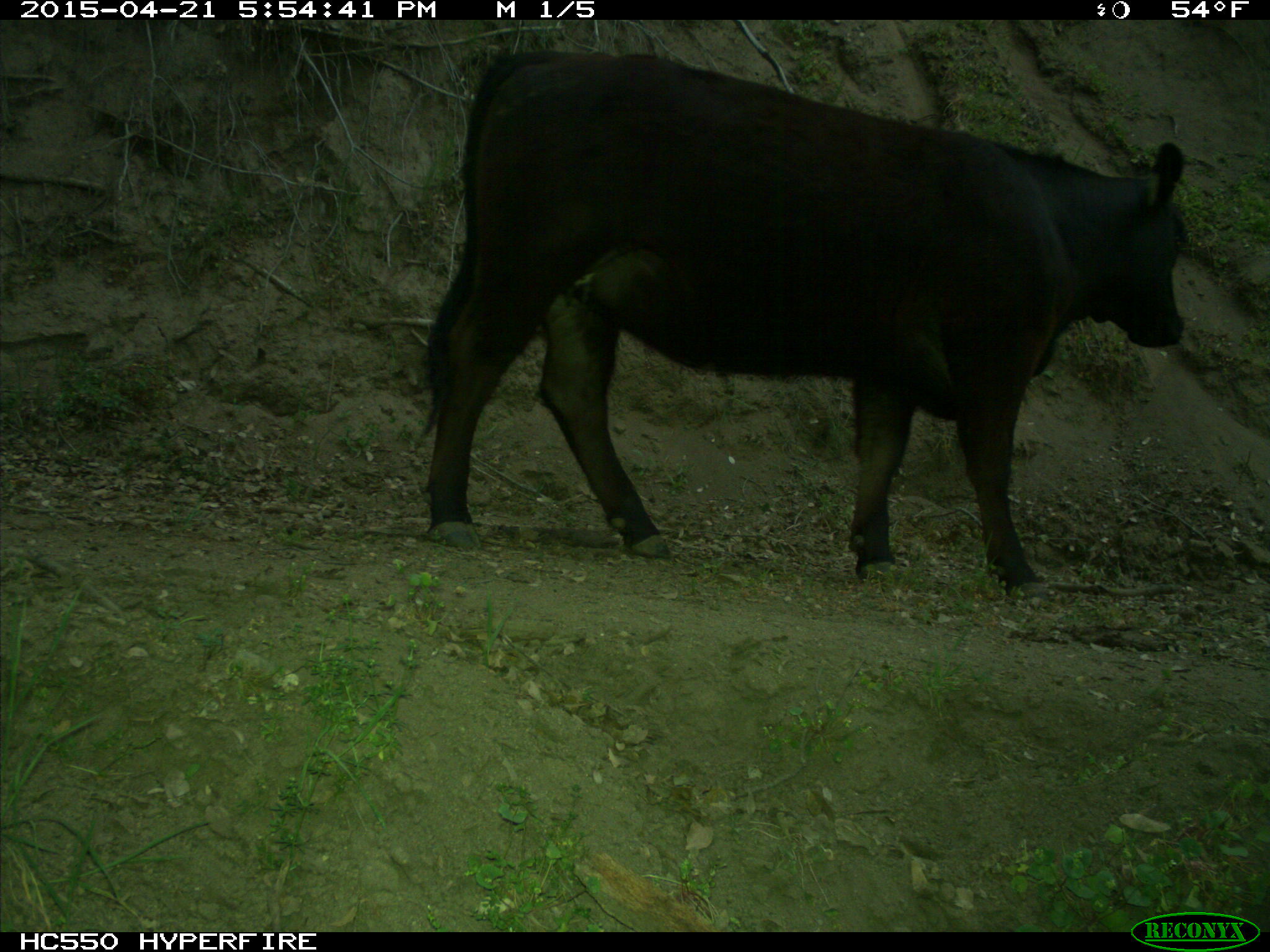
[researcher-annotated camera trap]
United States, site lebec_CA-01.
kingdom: Animalia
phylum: Chordata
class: Mammalia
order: Artiodactyla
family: Bovidae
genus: Bos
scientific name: Bos taurus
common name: domestic cow